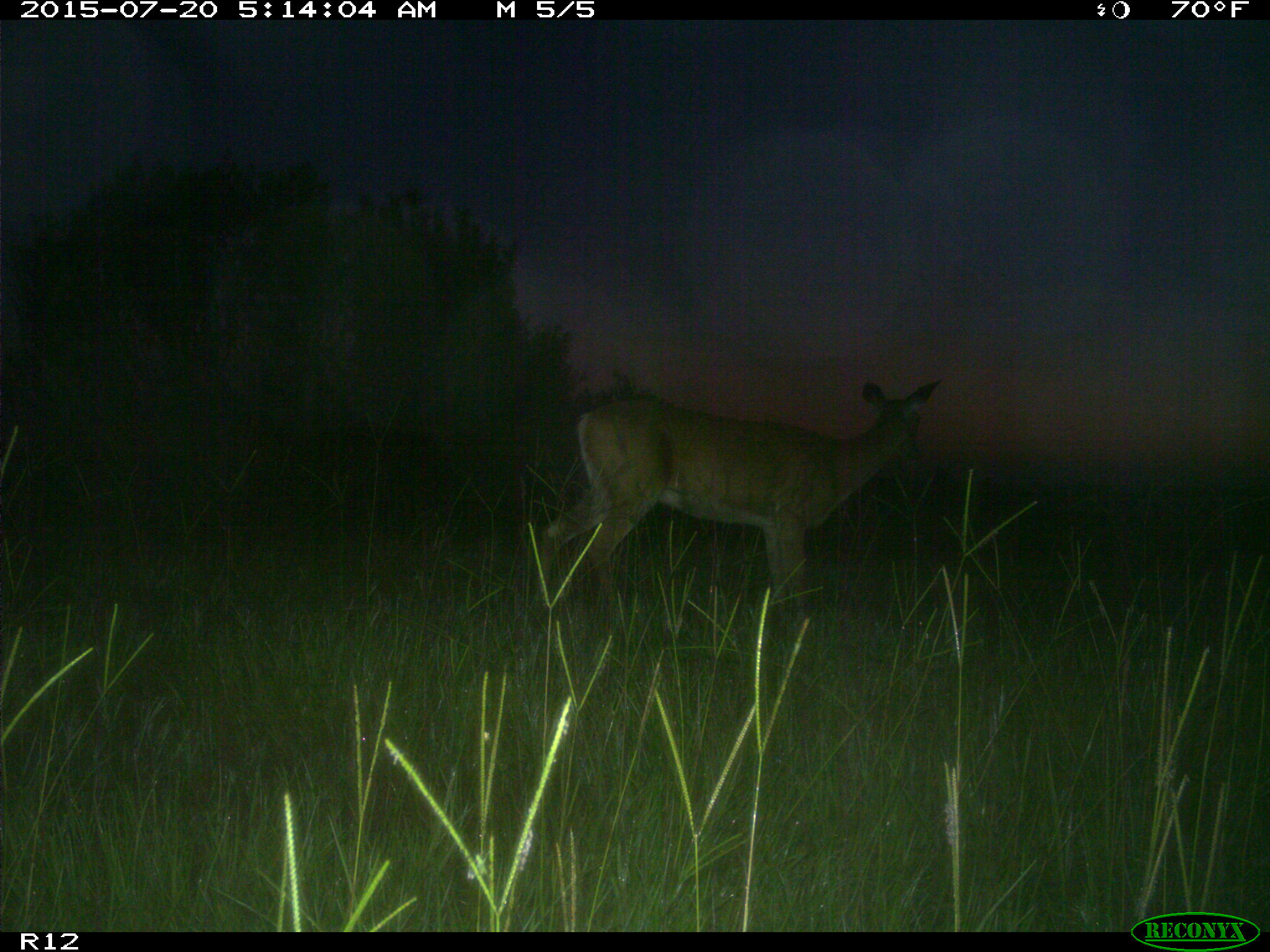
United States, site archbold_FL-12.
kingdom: Animalia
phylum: Chordata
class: Mammalia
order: Artiodactyla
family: Cervidae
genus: Odocoileus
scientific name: Odocoileus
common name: deer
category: unidentified deer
Unidentified deer (deer) (Odocoileus).